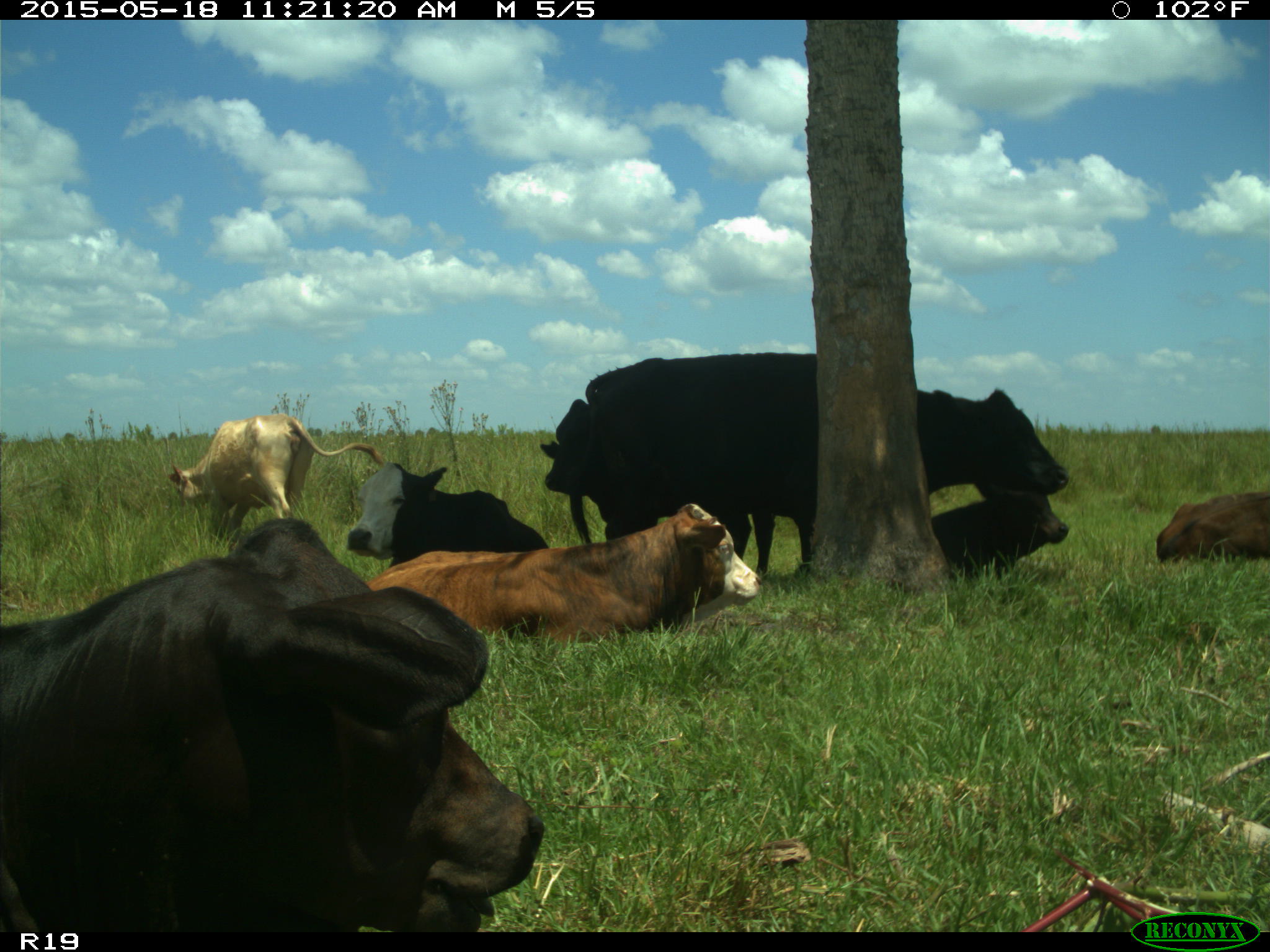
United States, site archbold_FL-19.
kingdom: Animalia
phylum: Chordata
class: Mammalia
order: Artiodactyla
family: Bovidae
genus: Bos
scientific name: Bos taurus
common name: domestic cow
Bos taurus (domestic cow).